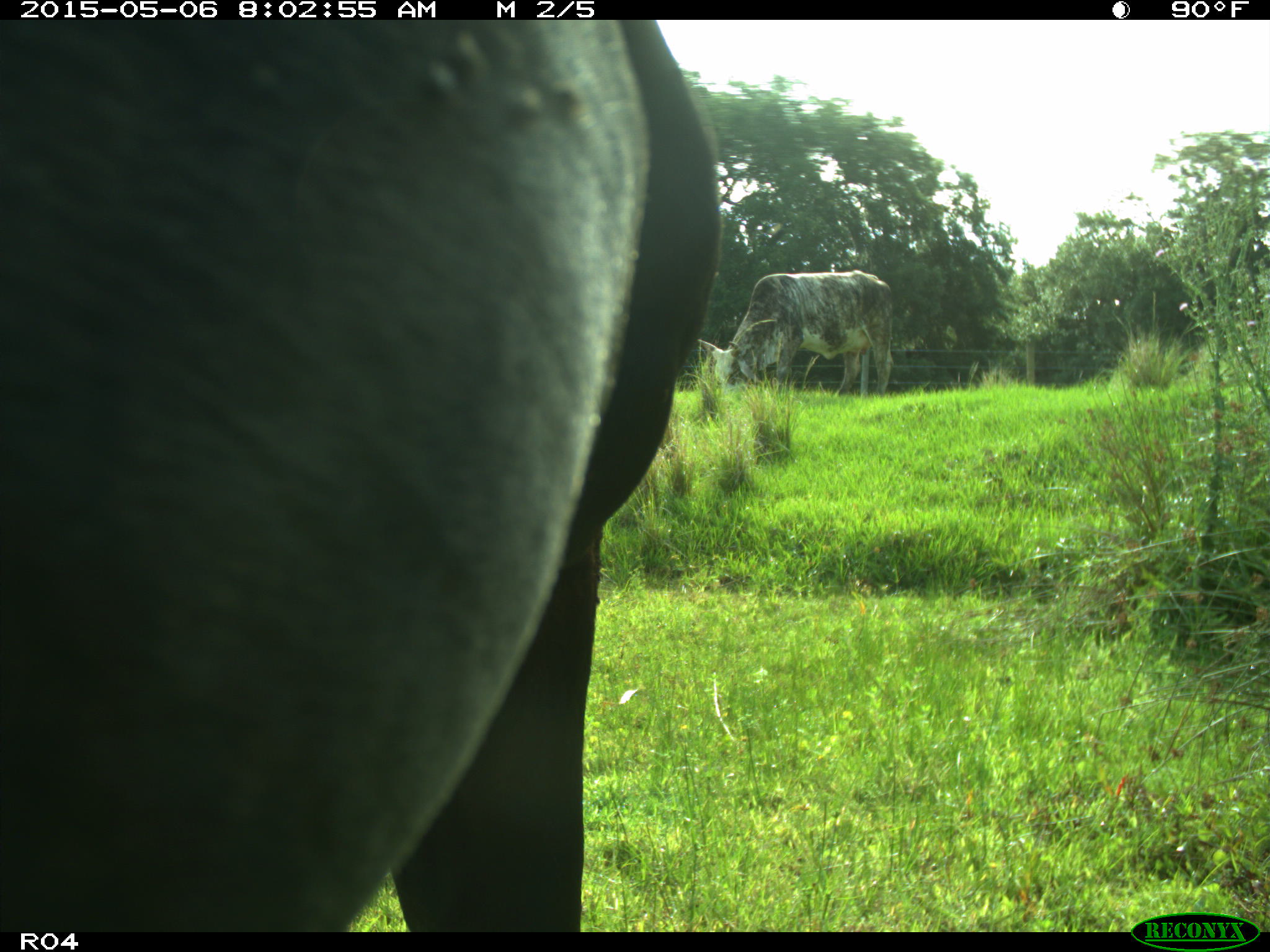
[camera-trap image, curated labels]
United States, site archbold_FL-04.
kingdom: Animalia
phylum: Chordata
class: Mammalia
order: Artiodactyla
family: Bovidae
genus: Bos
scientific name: Bos taurus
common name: domestic cow